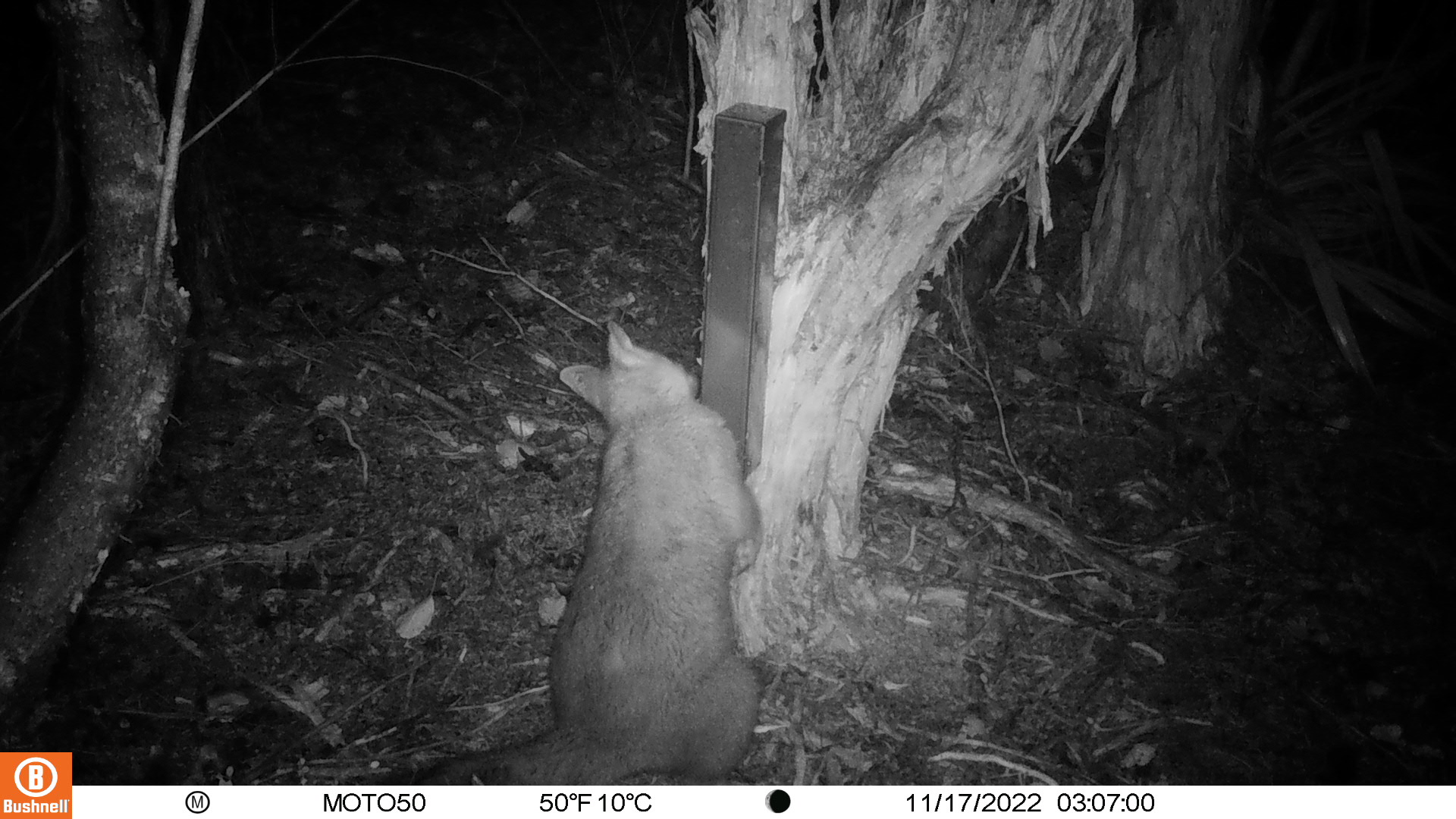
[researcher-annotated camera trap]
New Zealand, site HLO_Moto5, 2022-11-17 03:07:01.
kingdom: Animalia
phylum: Chordata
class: Mammalia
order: Diprotodontia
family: Phalangeridae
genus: Trichosurus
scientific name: Trichosurus vulpecula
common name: common brushtail possum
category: possum